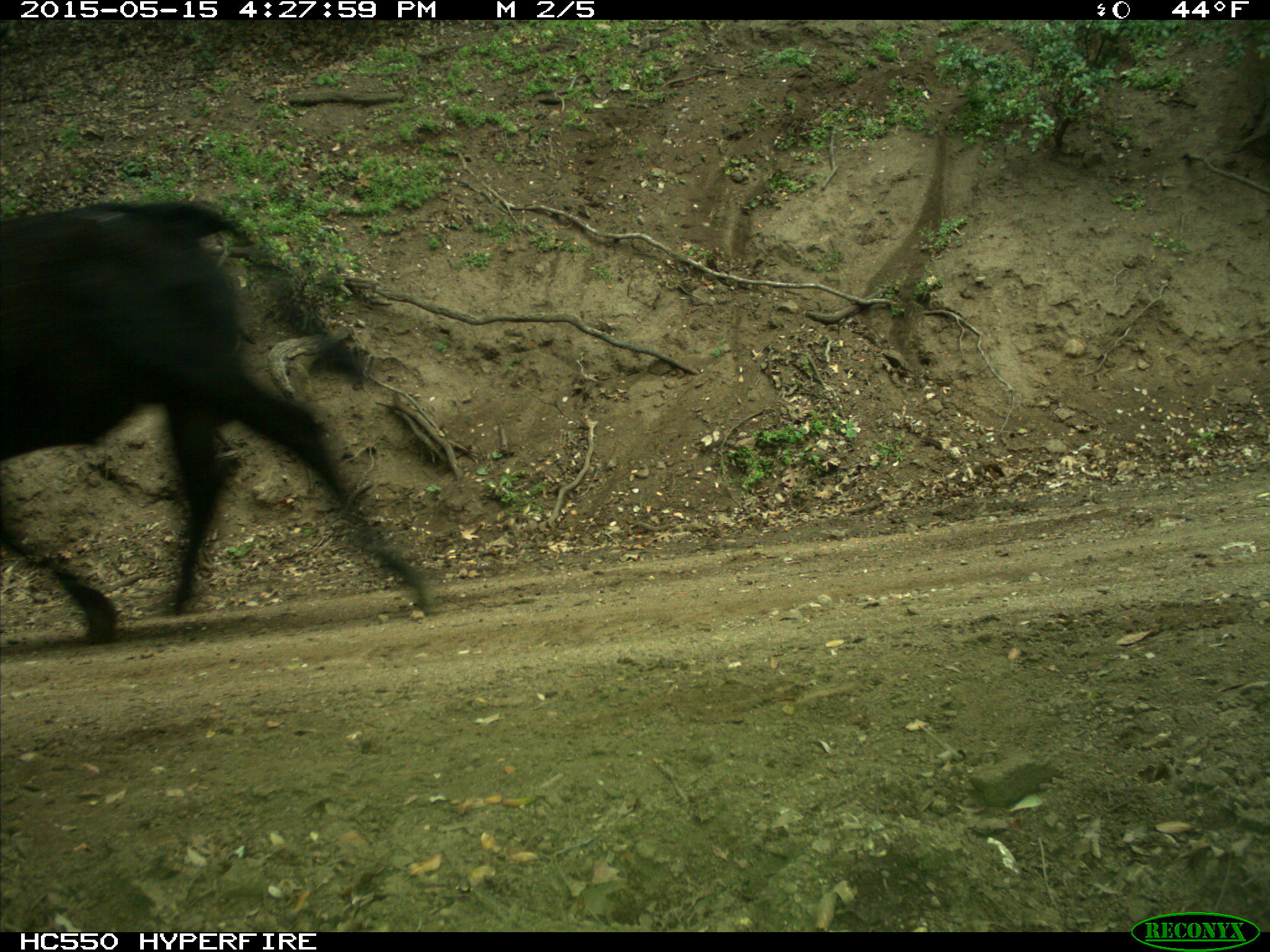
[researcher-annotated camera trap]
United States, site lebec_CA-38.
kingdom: Animalia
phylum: Chordata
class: Mammalia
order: Artiodactyla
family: Bovidae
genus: Bos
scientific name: Bos taurus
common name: domestic cow